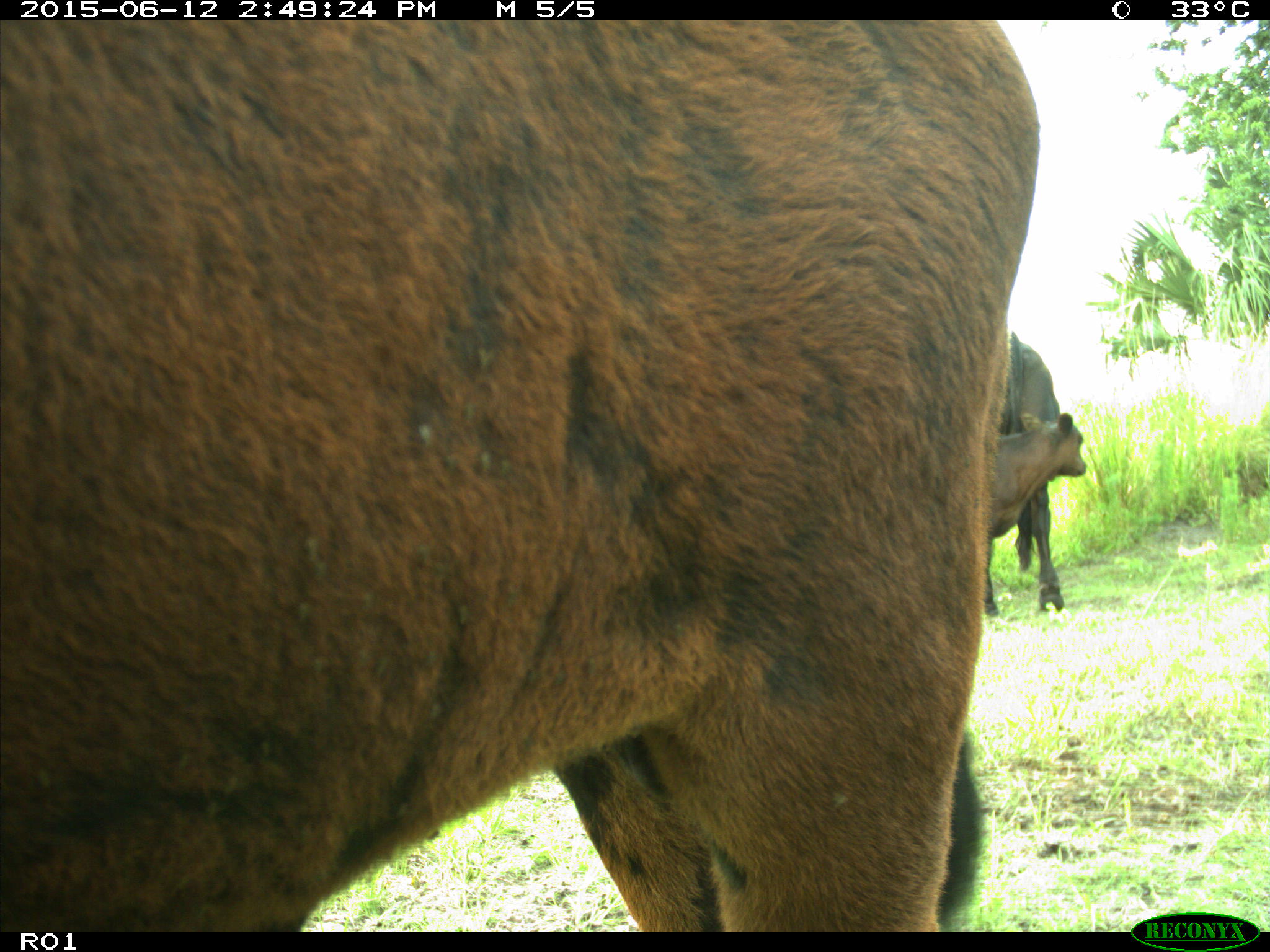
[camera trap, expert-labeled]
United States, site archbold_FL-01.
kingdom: Animalia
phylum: Chordata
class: Mammalia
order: Artiodactyla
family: Bovidae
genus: Bos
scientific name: Bos taurus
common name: domestic cow